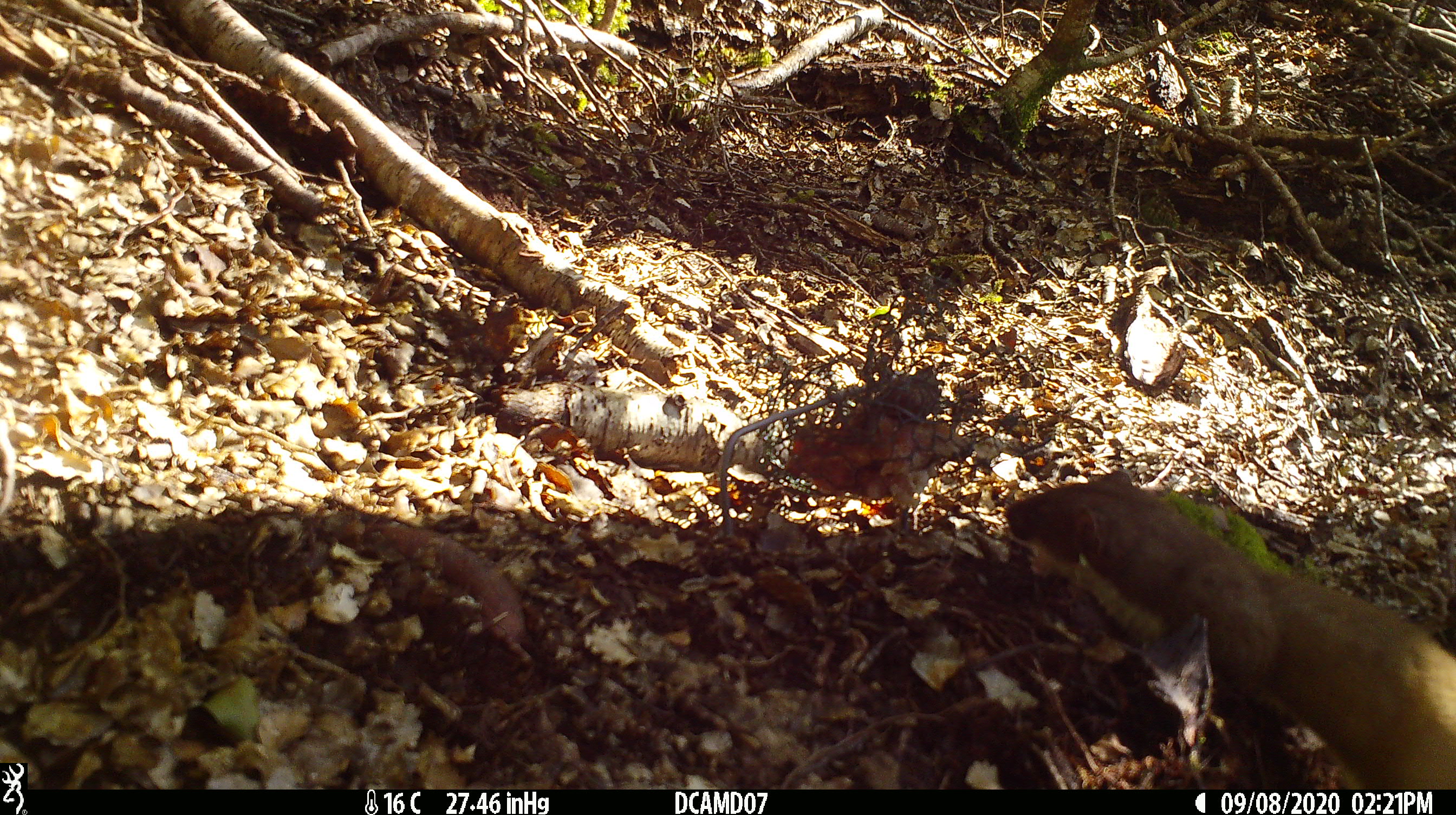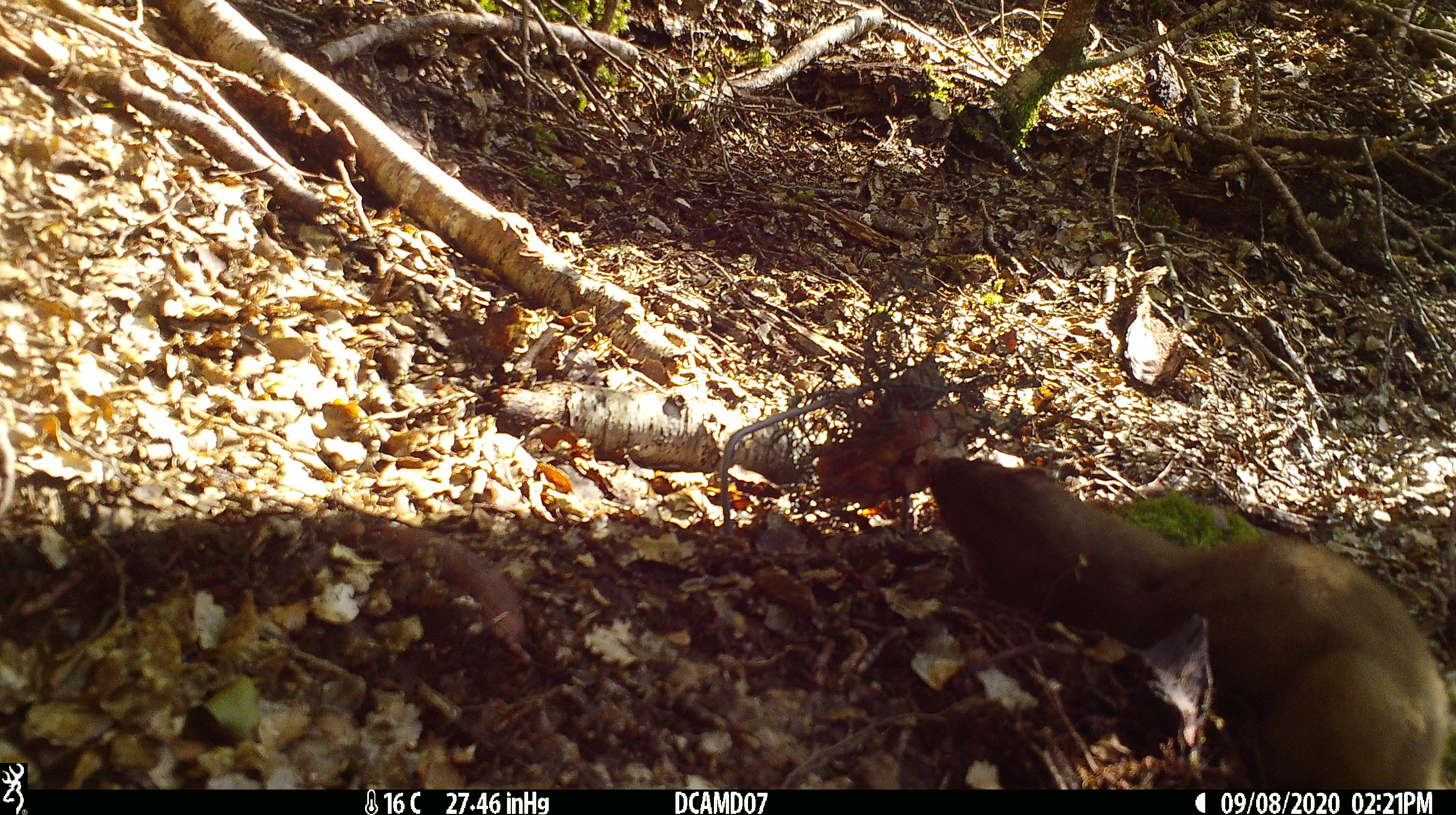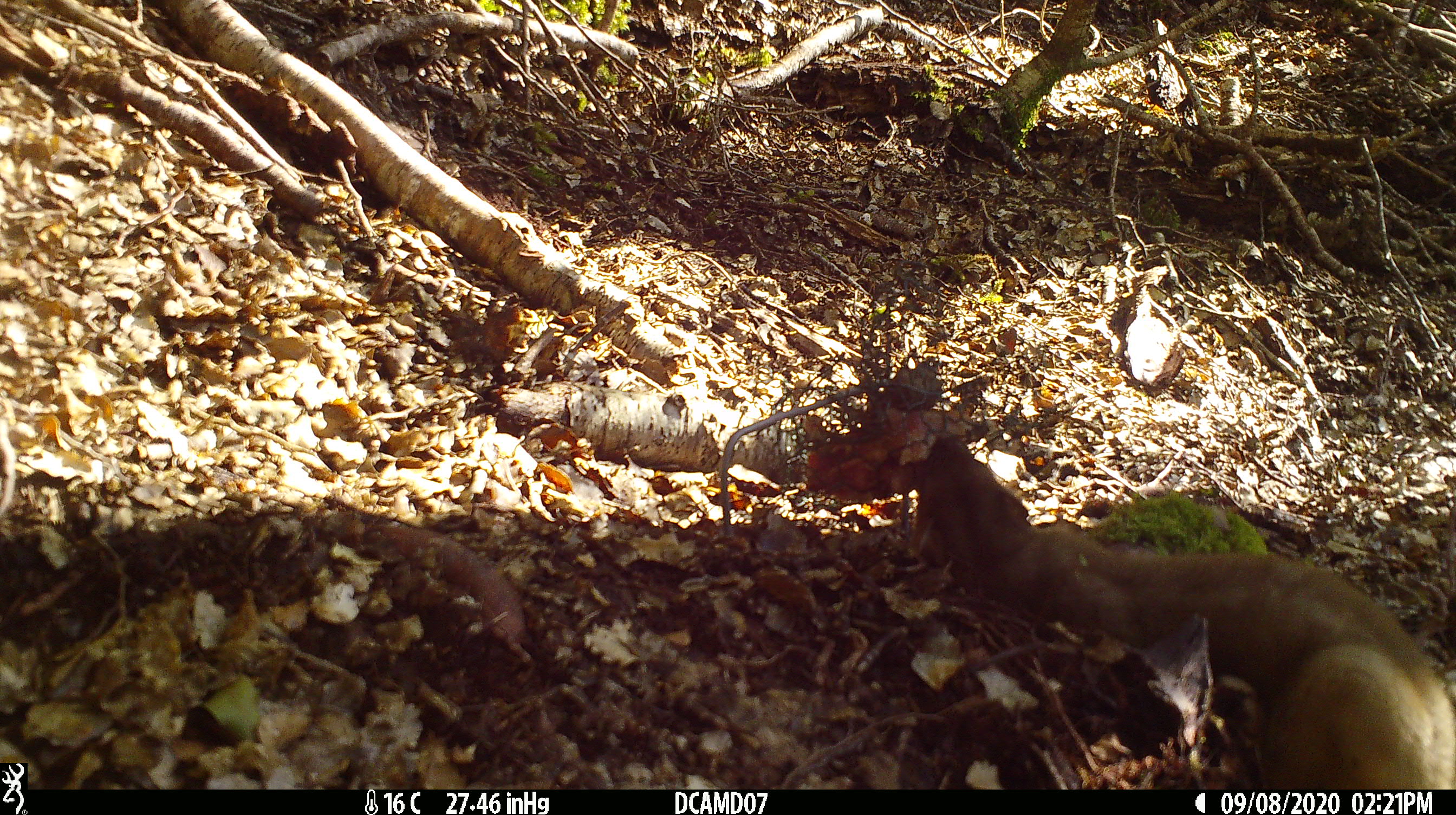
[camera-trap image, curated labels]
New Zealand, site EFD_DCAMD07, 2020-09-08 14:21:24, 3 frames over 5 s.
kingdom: Animalia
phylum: Chordata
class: Mammalia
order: Carnivora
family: Mustelidae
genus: Mustela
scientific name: Mustela erminea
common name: stoat